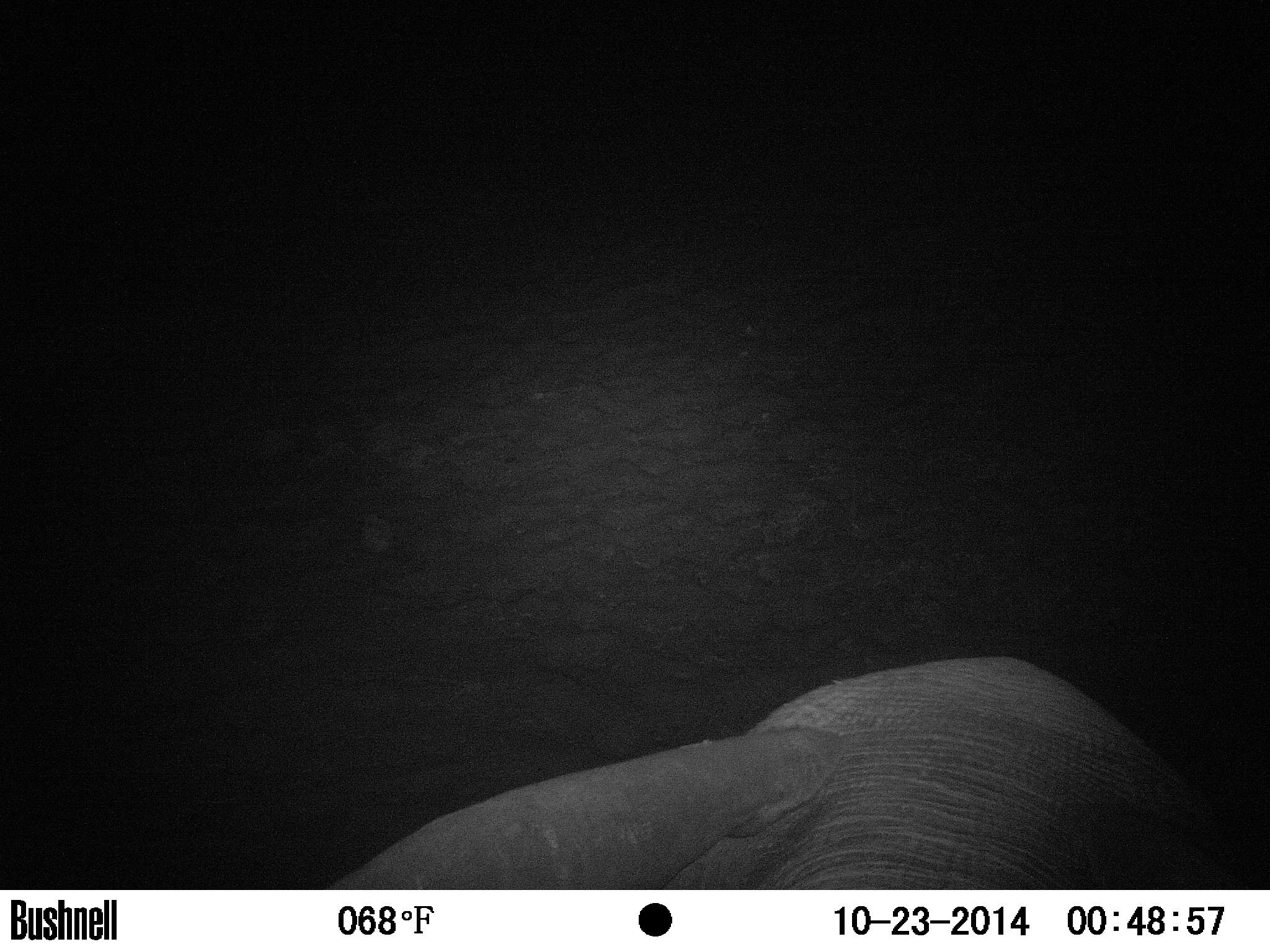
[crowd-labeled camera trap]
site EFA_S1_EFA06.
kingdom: Animalia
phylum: Chordata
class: Mammalia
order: Proboscidea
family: Elephantidae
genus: Loxodonta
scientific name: Loxodonta africana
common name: african bush elephant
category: elephant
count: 1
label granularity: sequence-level